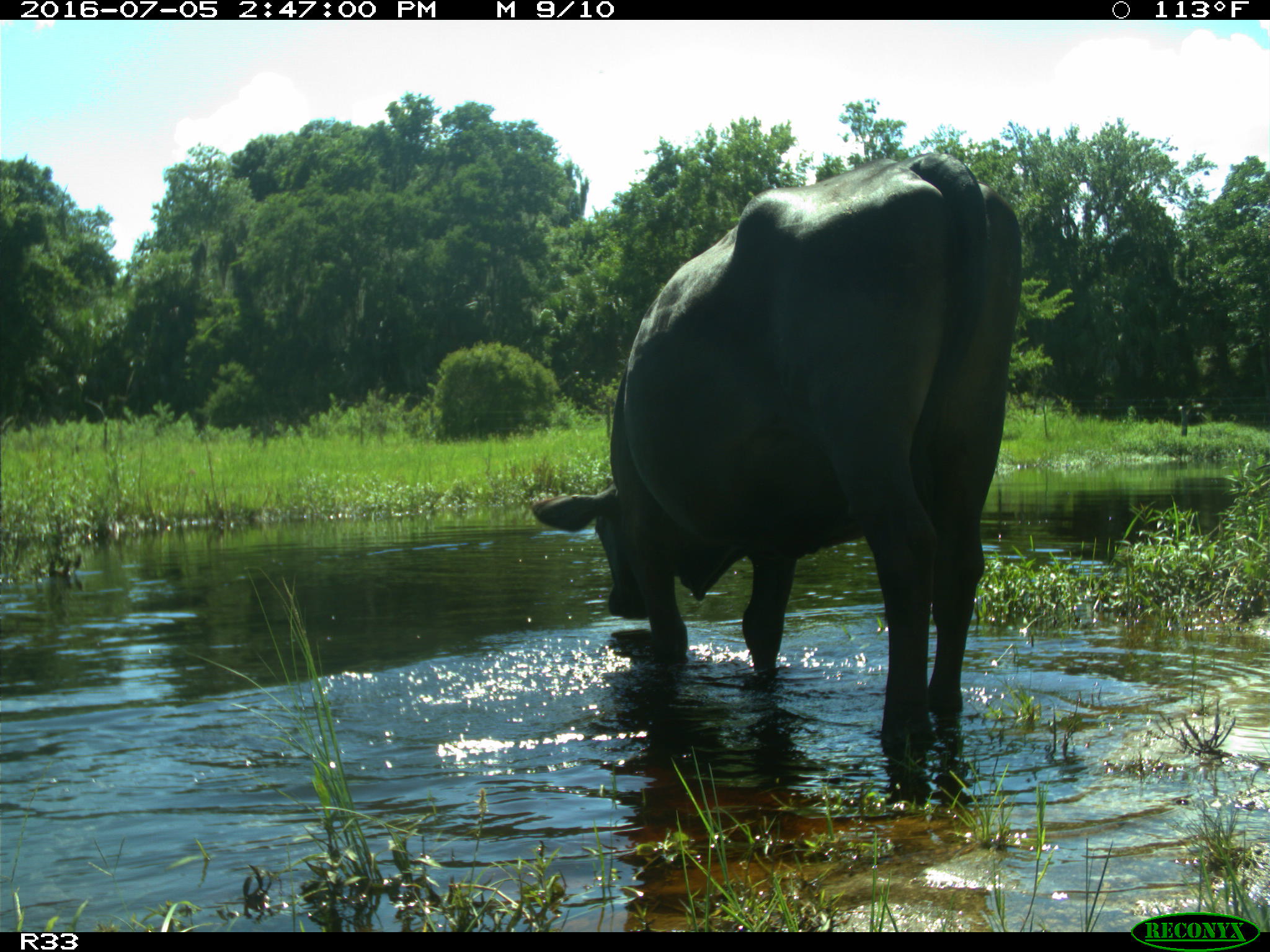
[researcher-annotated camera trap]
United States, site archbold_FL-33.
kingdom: Animalia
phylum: Chordata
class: Mammalia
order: Artiodactyla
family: Bovidae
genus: Bos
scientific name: Bos taurus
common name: domestic cow